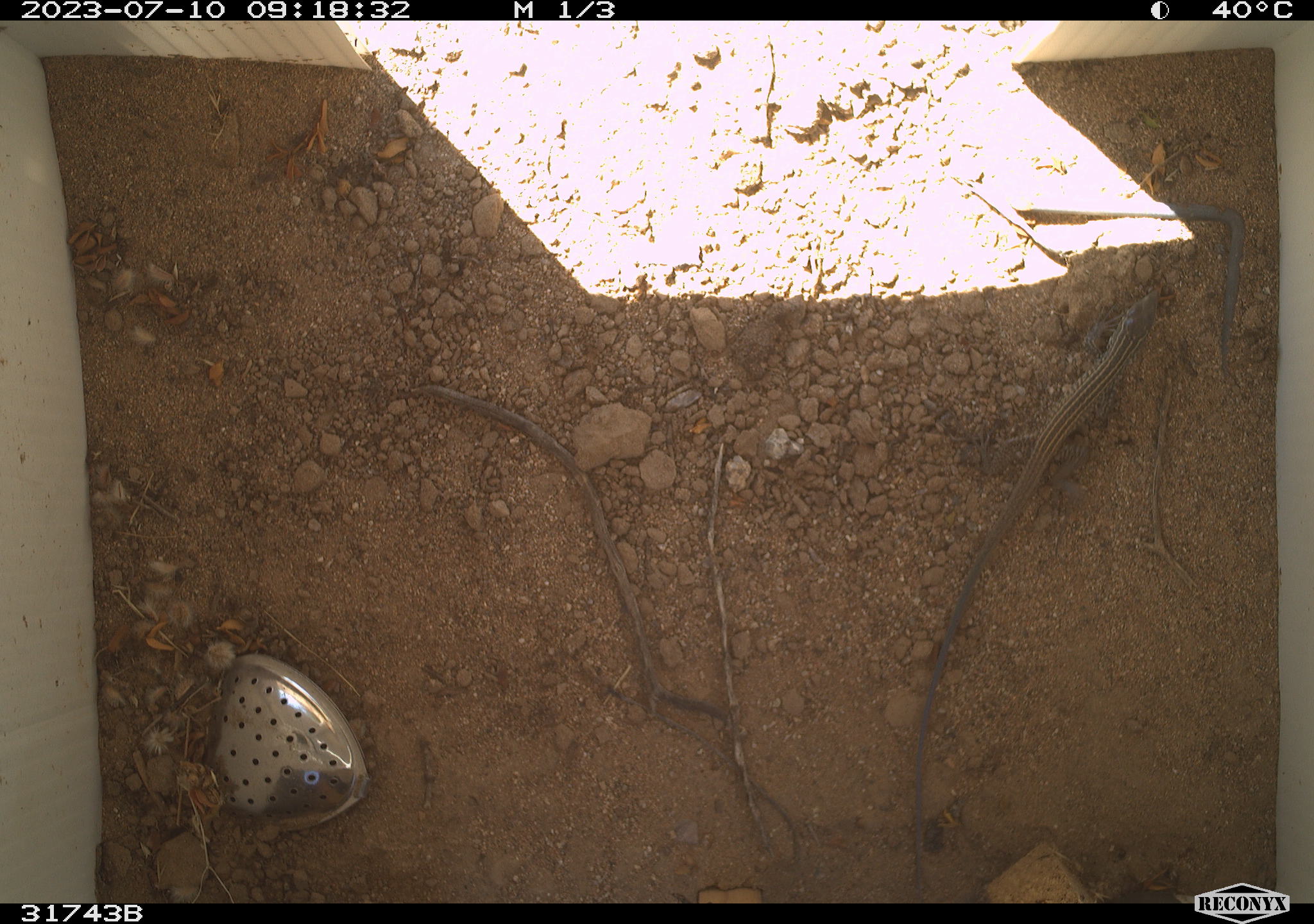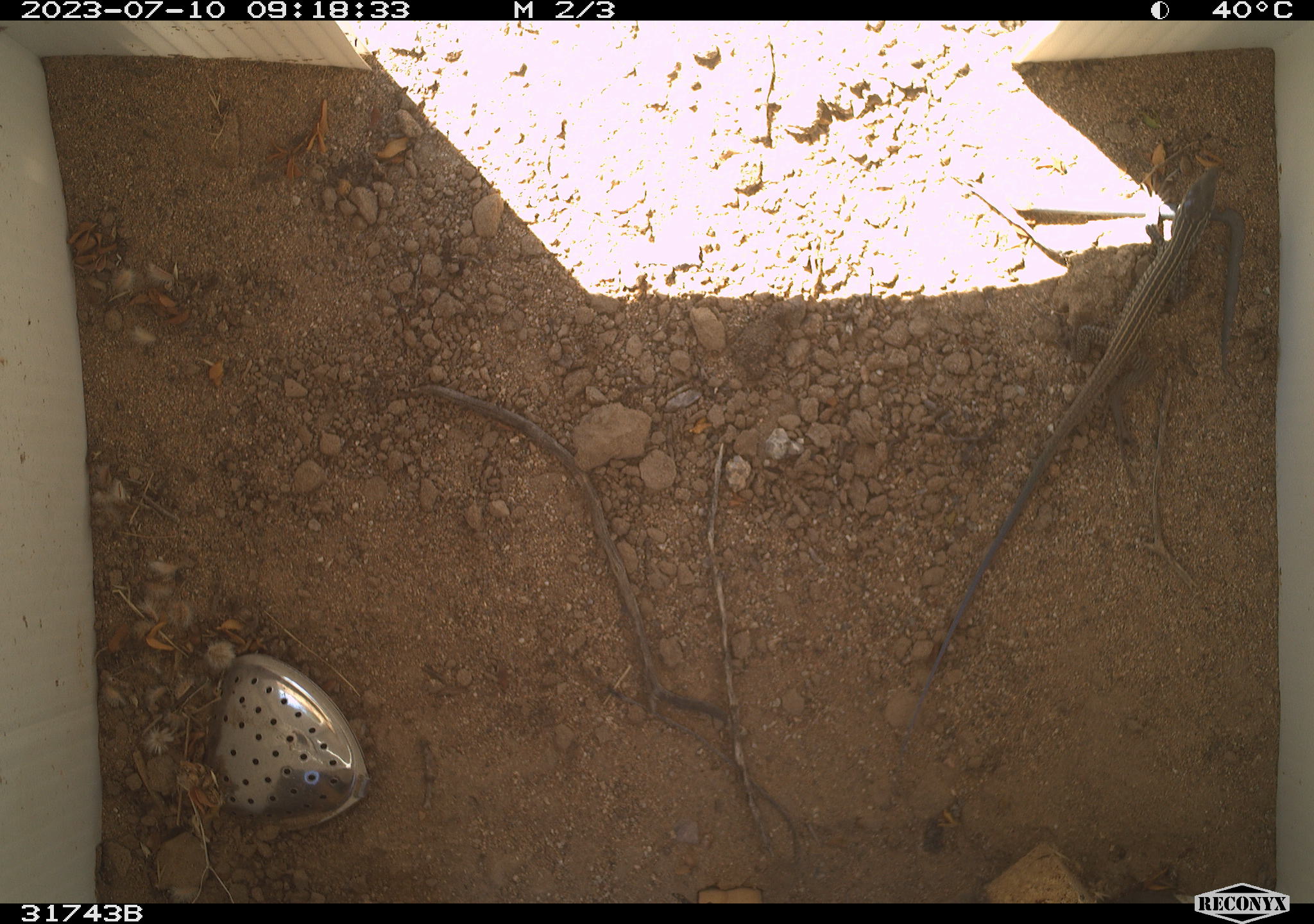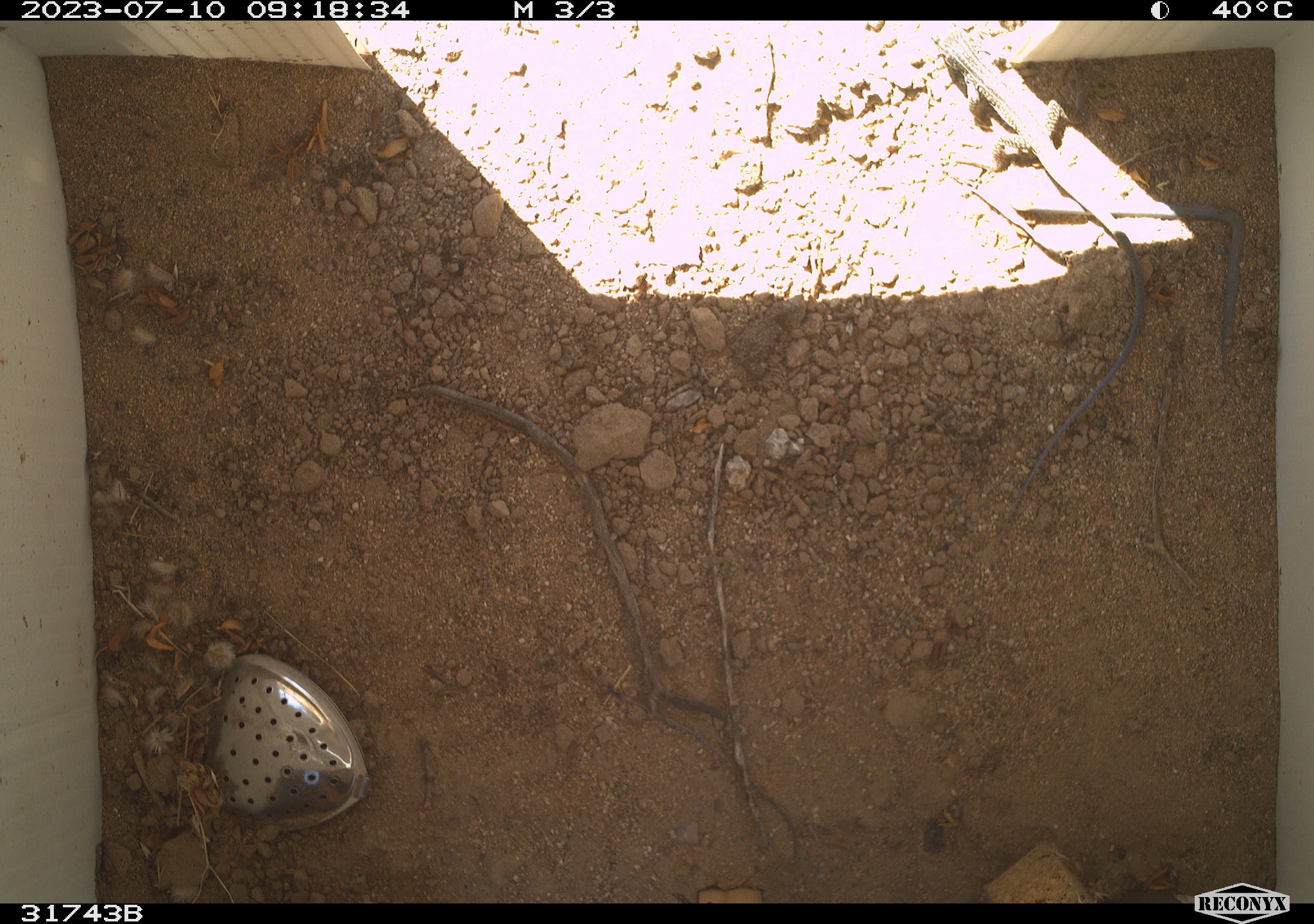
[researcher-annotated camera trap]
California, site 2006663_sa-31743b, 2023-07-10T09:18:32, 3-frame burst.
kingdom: Animalia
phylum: Chordata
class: Reptilia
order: Squamata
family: Teiidae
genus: Aspidoscelis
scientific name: Aspidoscelis tigris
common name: western whiptail